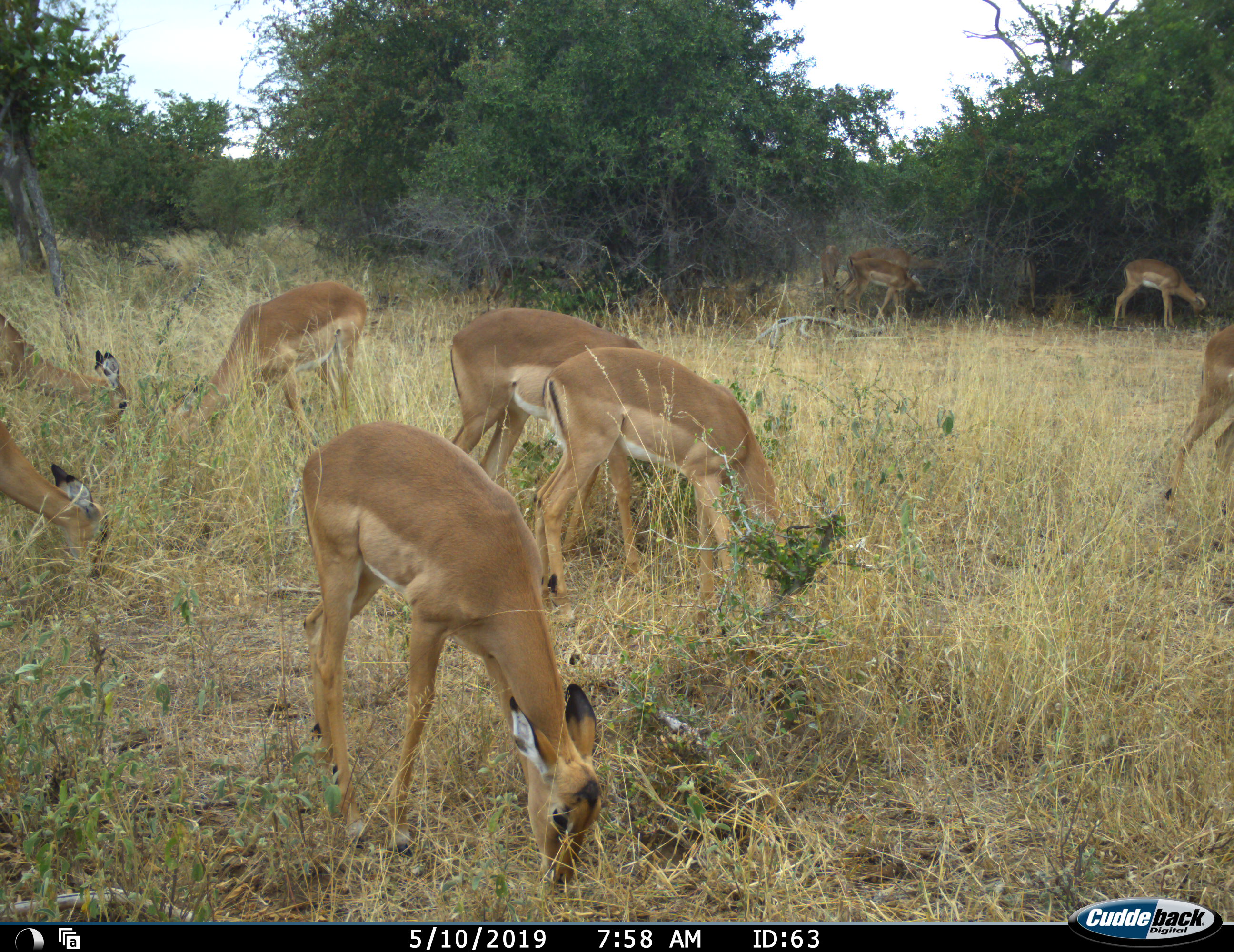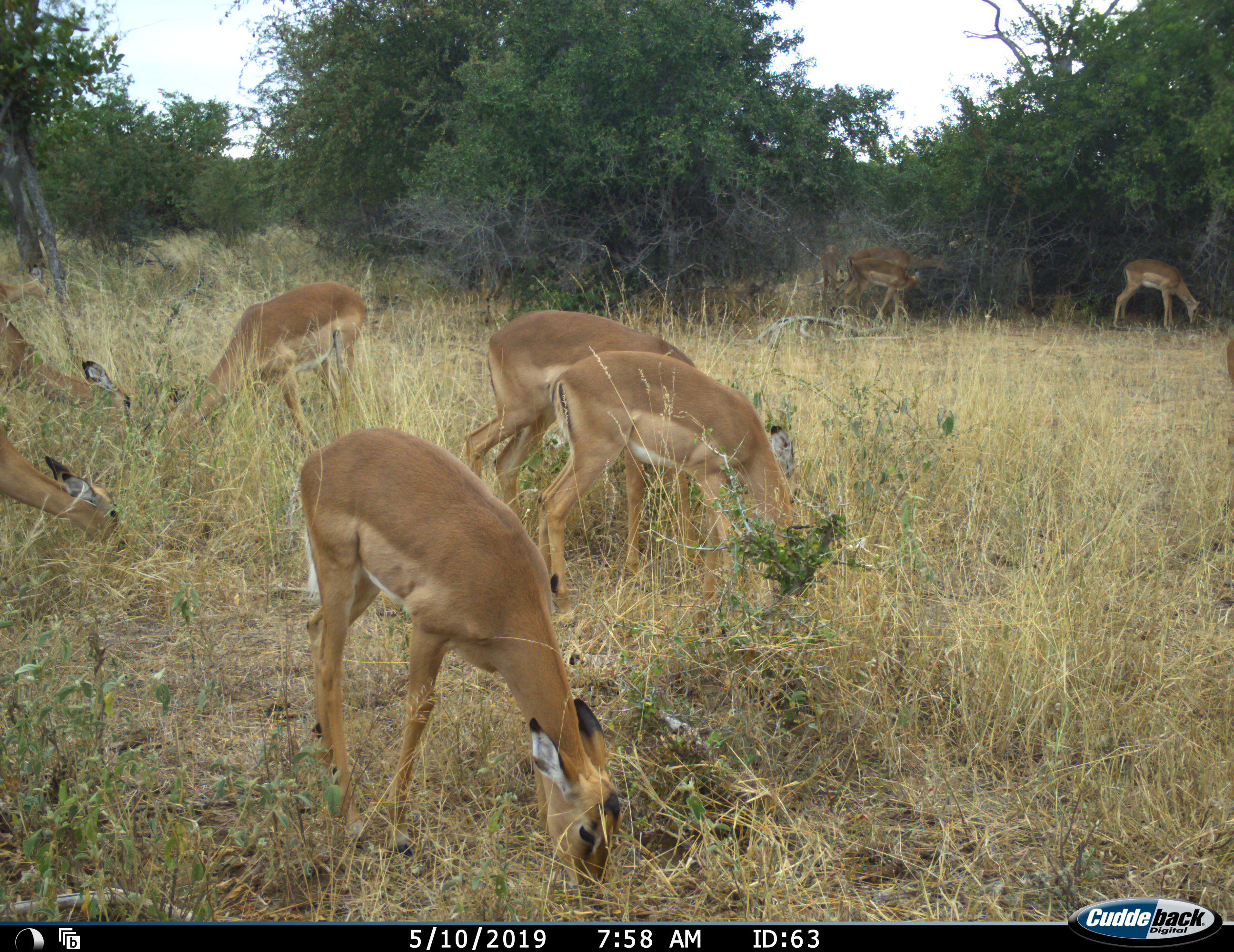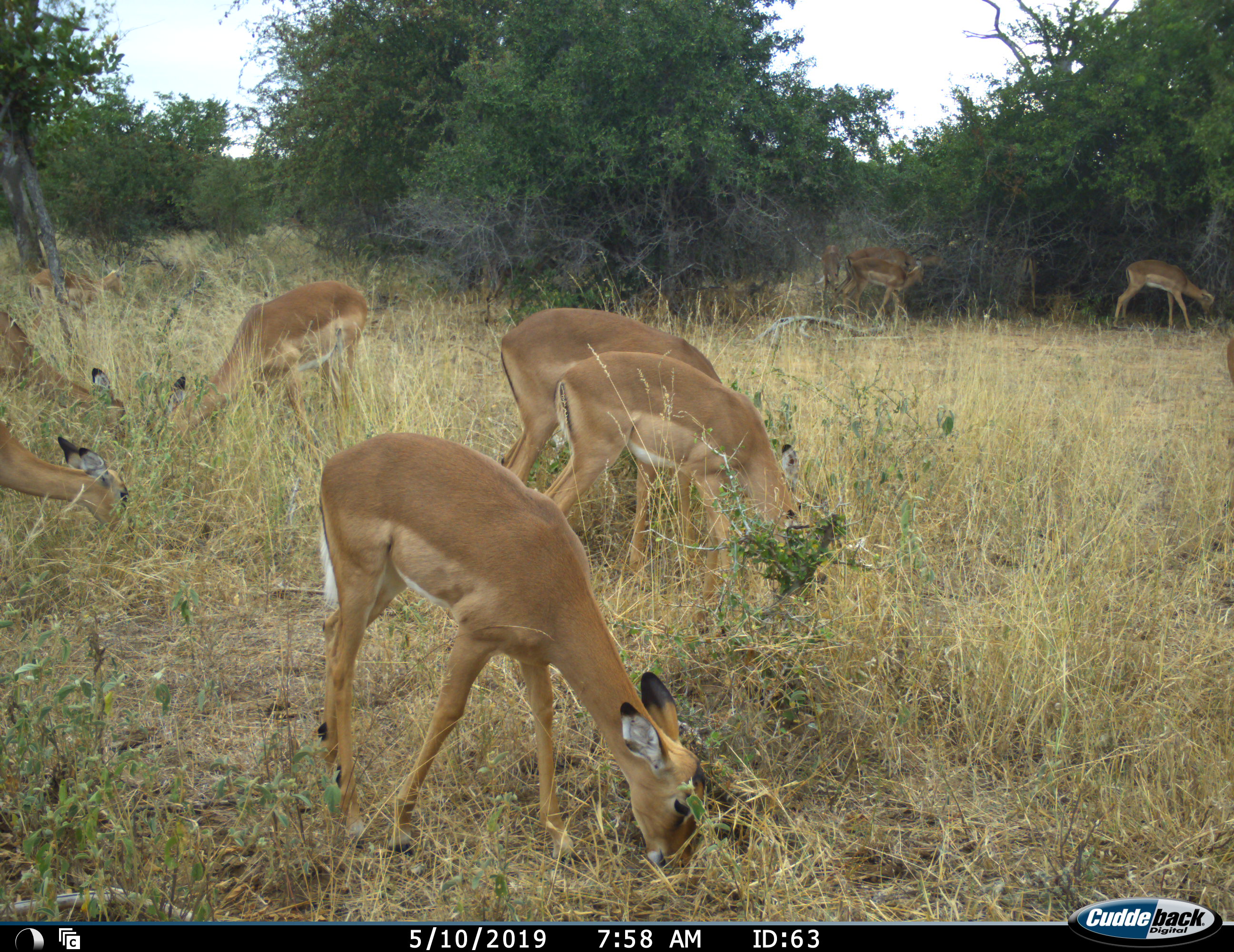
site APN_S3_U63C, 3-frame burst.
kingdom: Animalia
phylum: Chordata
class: Mammalia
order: Artiodactyla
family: Bovidae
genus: Aepyceros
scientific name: Aepyceros melampus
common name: impala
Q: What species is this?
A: Impala (Aepyceros melampus).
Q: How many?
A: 9.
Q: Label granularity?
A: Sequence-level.